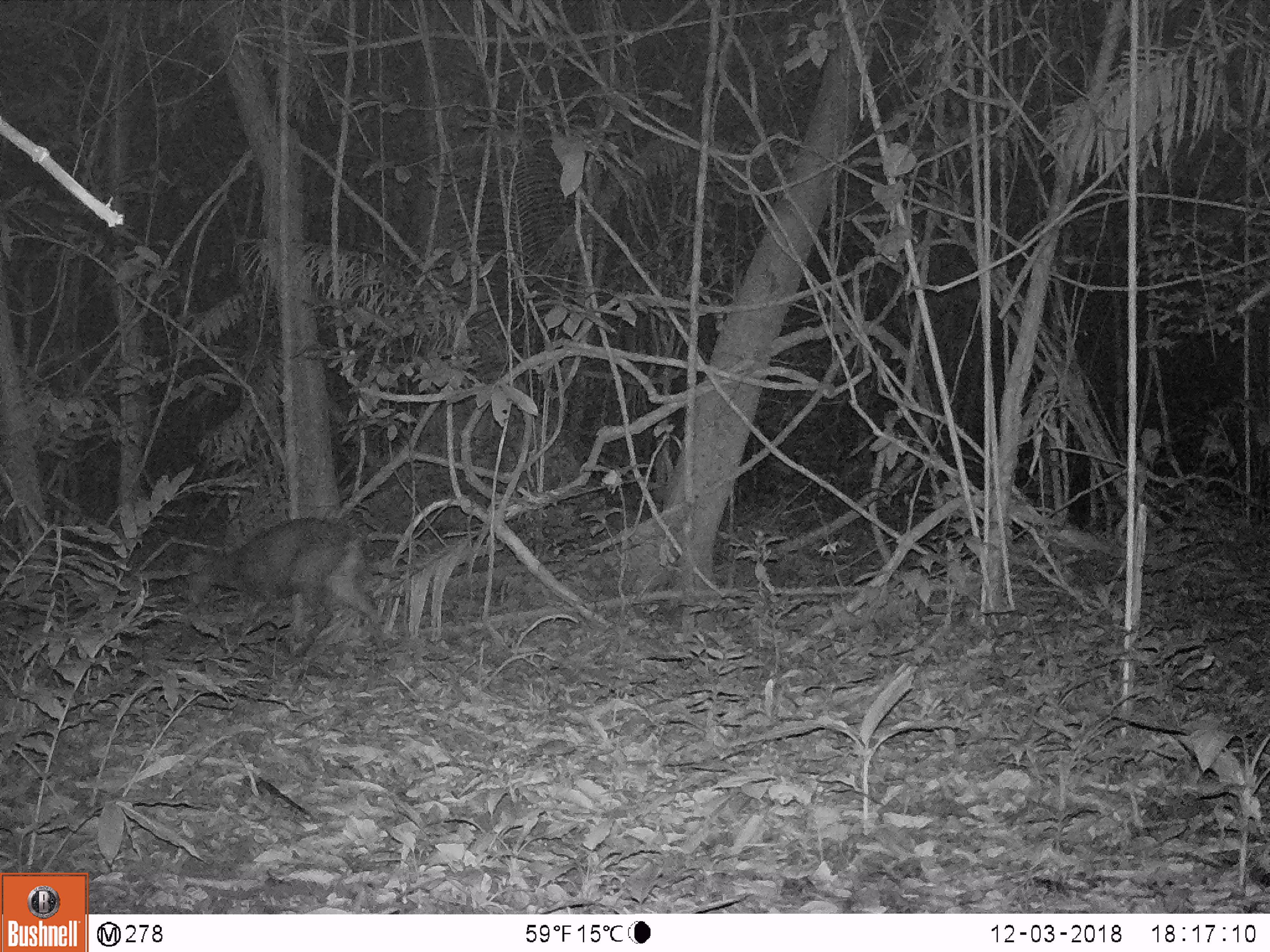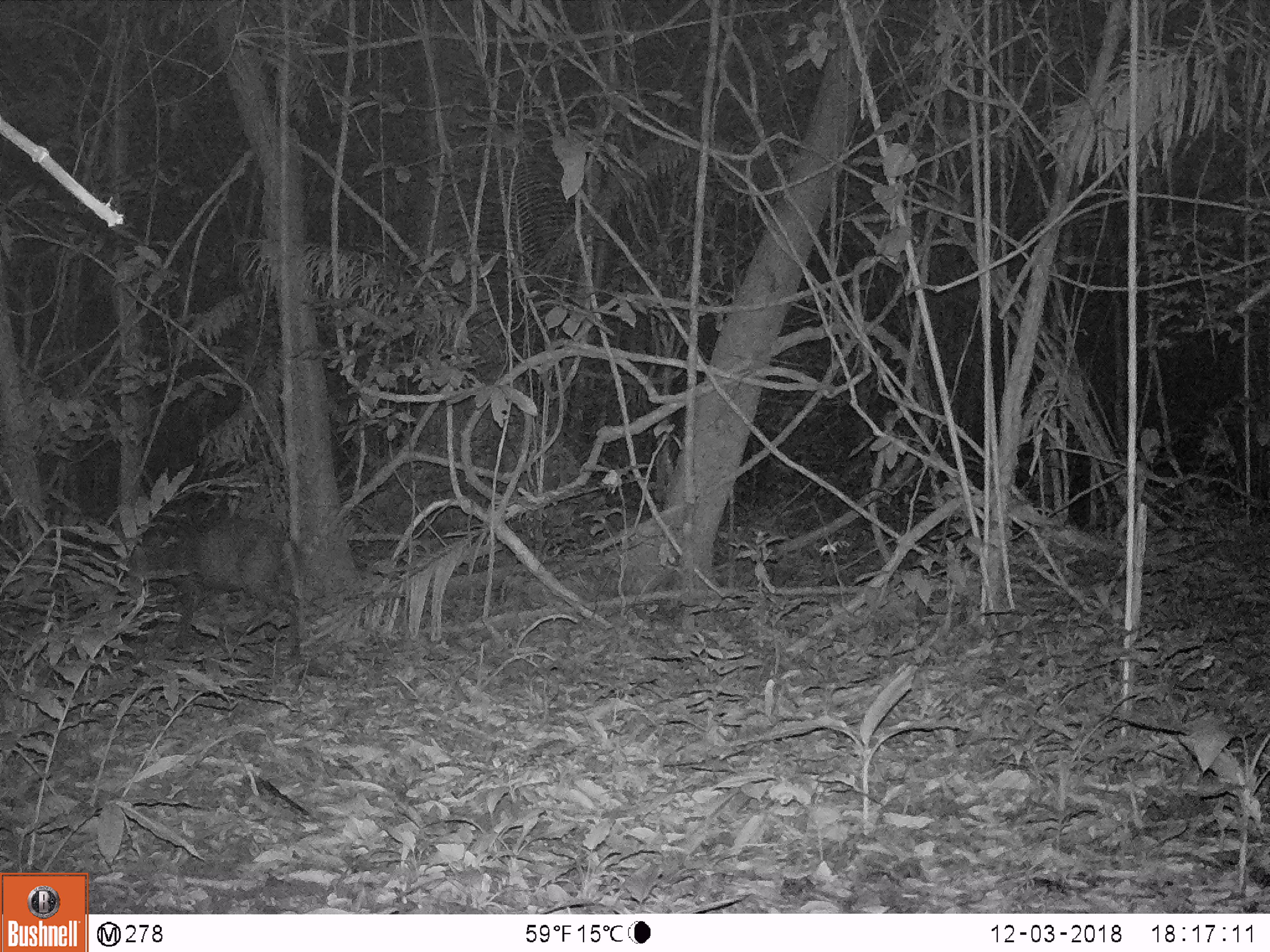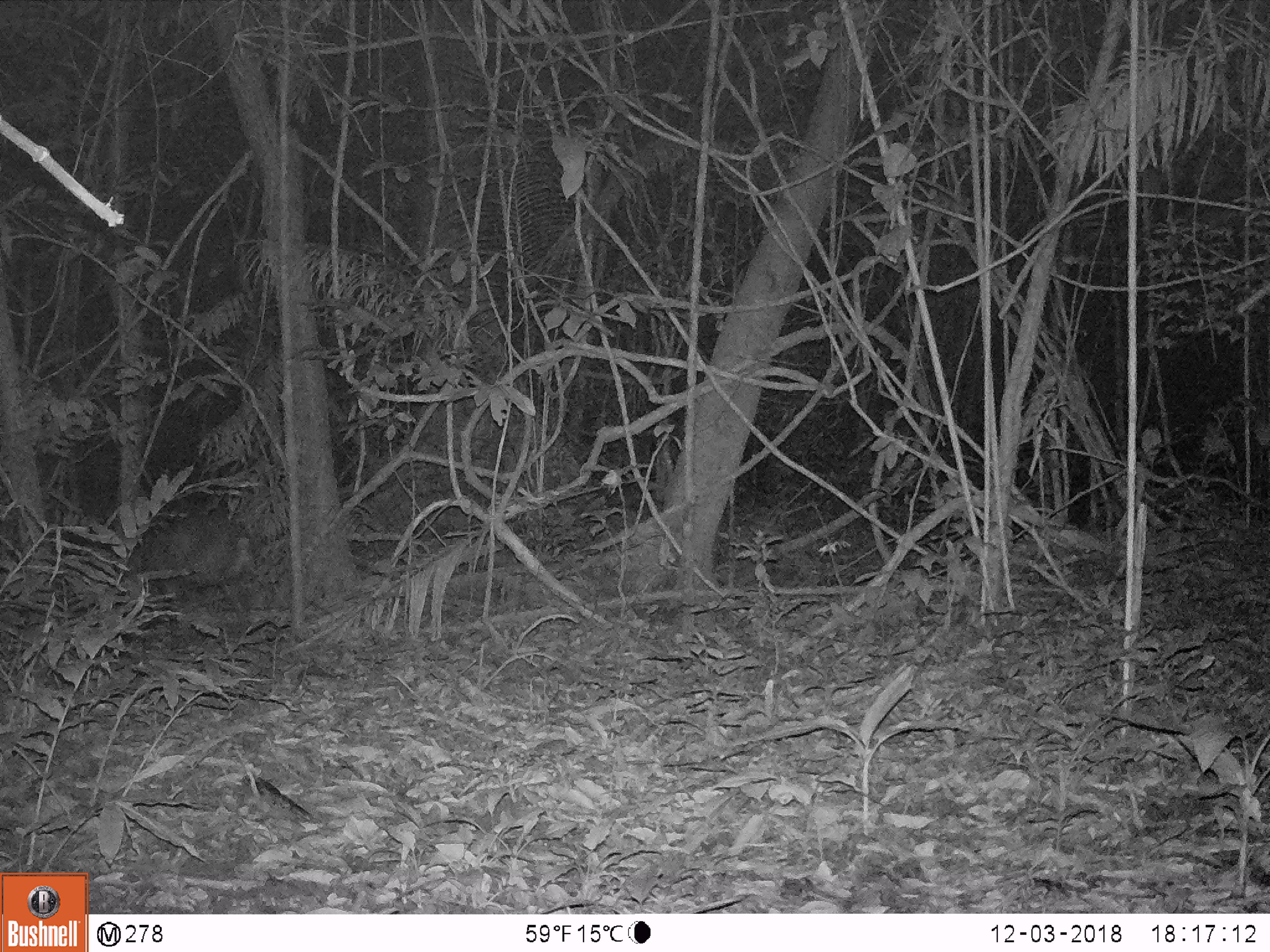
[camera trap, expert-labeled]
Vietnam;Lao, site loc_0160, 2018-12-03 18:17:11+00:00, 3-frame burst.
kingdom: Animalia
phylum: Chordata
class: Mammalia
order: Artiodactyla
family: Cervidae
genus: Muntiacus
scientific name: Muntiacus rooseveltorum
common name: roosevelt's muntjac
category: roosevelts muntjac group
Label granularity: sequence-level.